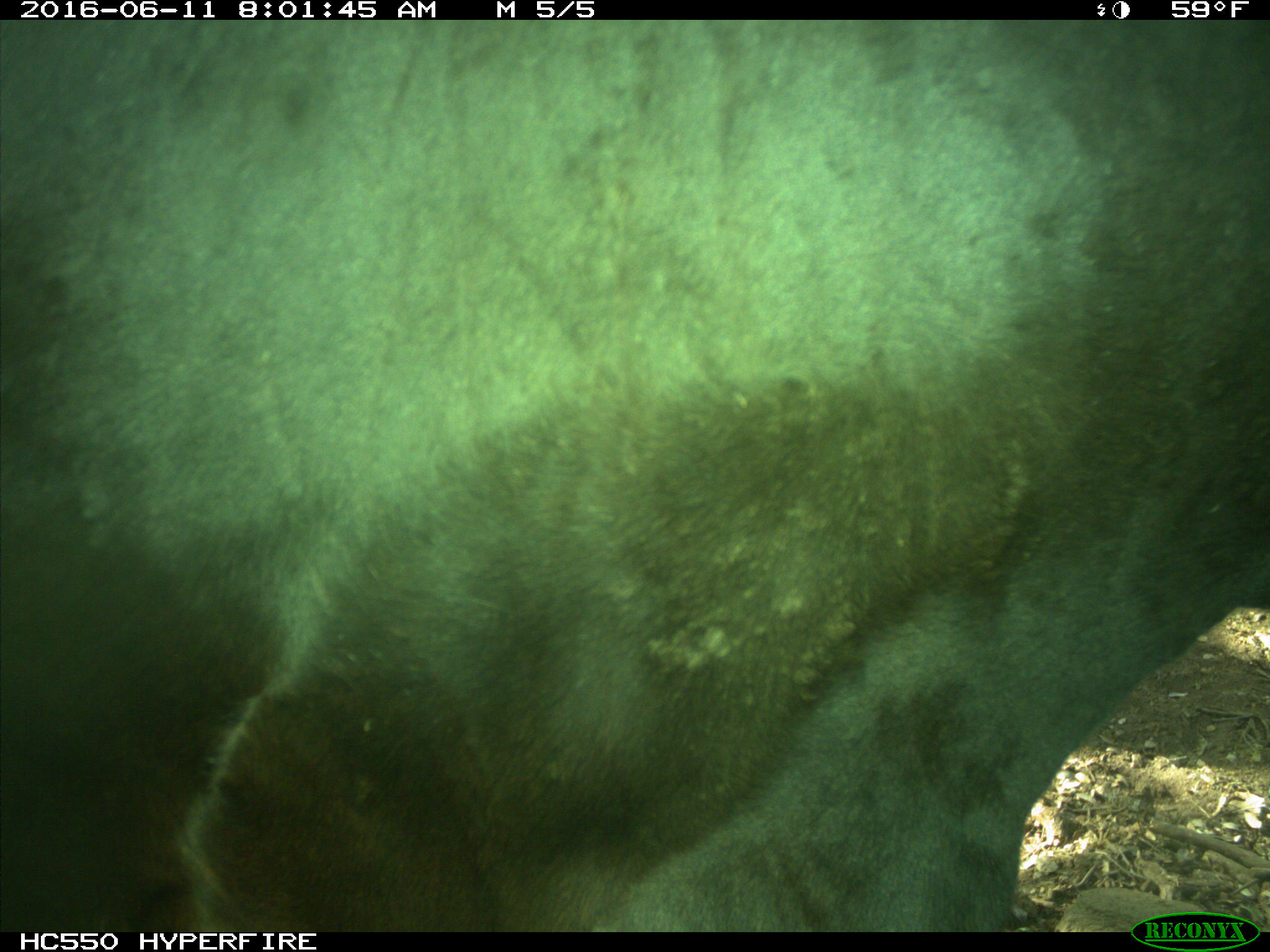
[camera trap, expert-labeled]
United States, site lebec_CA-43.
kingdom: Animalia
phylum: Chordata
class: Mammalia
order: Artiodactyla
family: Bovidae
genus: Bos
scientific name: Bos taurus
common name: domestic cow